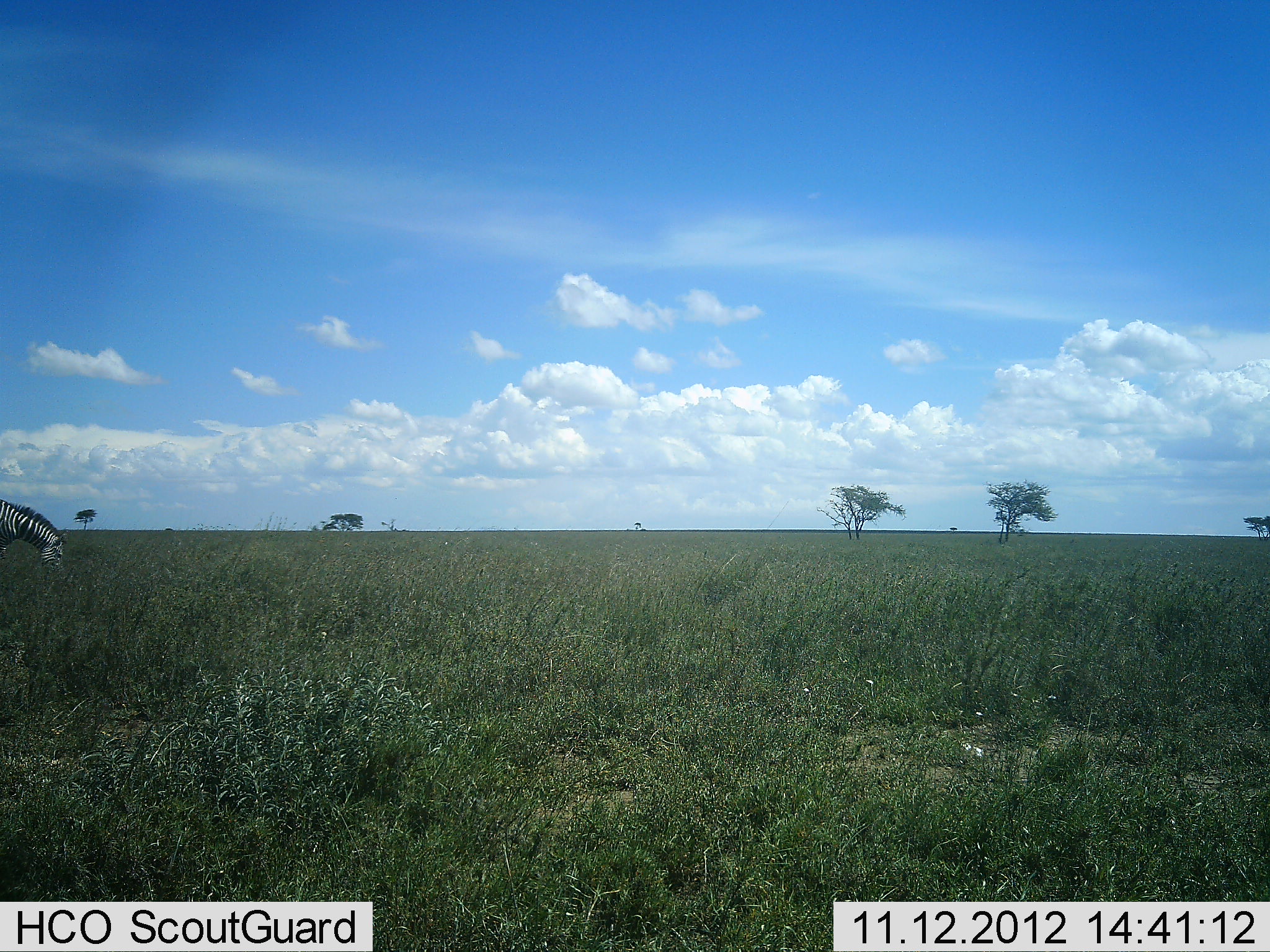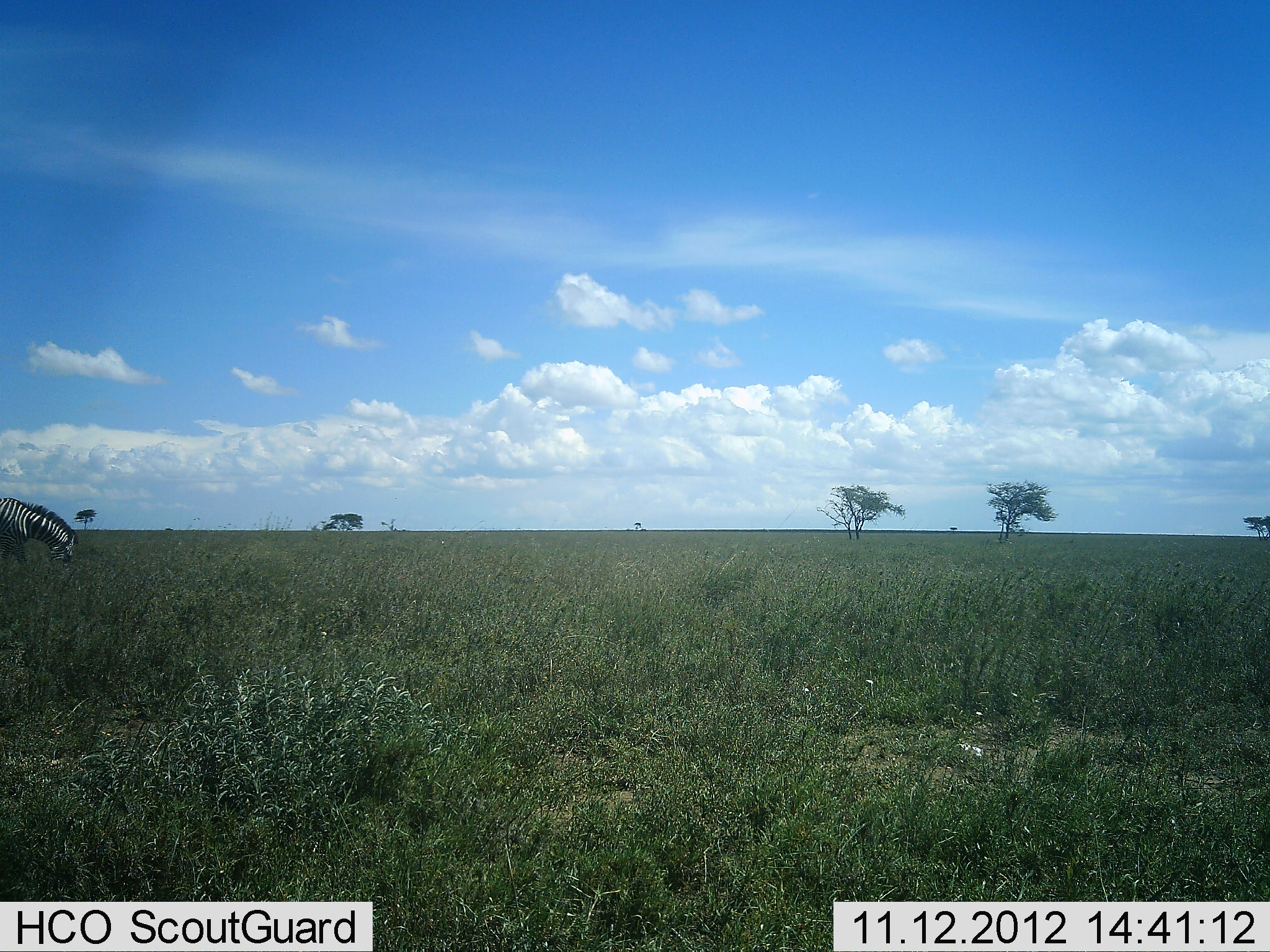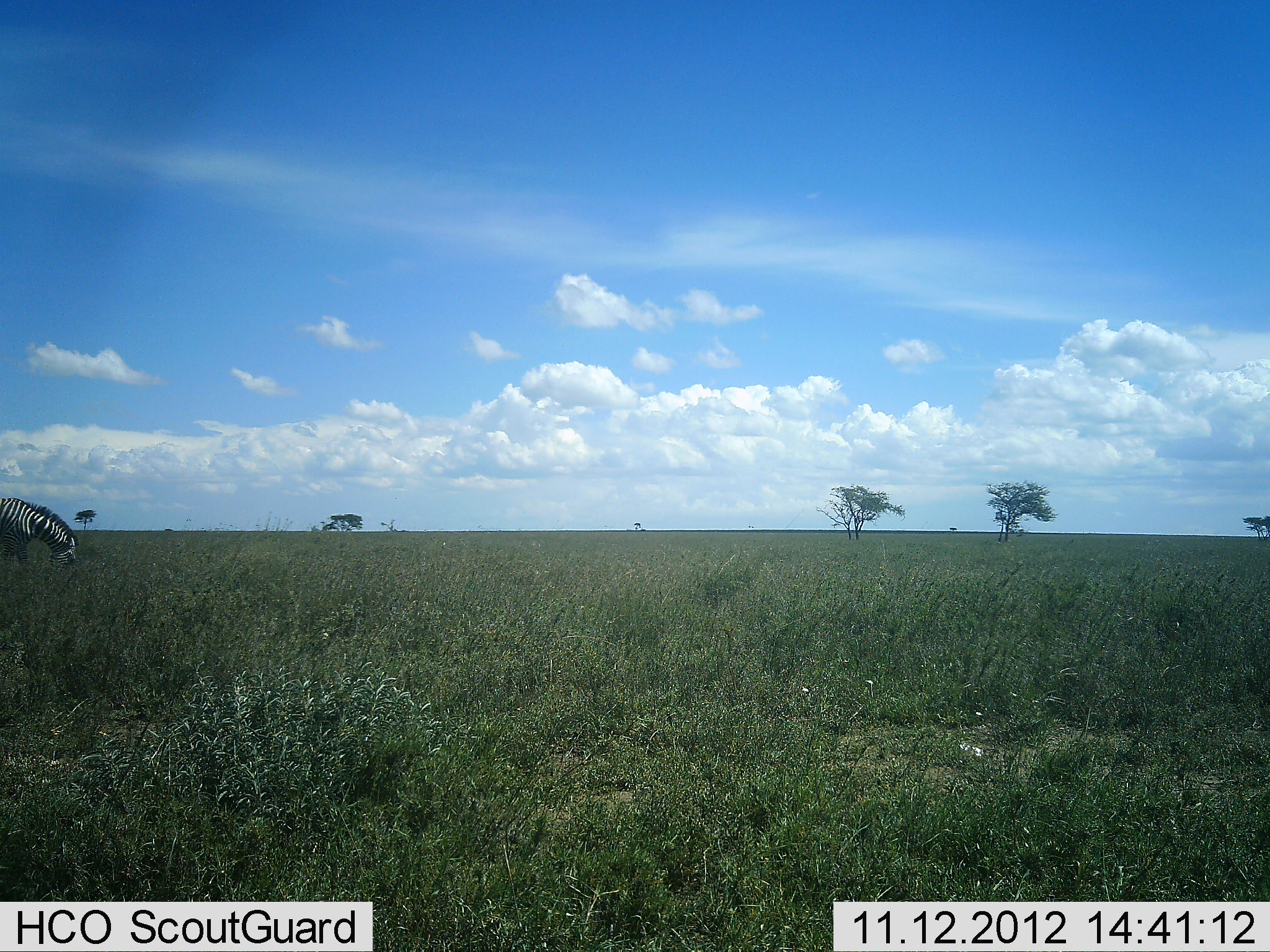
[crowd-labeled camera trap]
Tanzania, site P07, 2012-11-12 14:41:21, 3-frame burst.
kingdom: Animalia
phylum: Chordata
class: Mammalia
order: Perissodactyla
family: Equidae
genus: Equus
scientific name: Equus quagga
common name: plains zebra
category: zebra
Zebra (plains zebra) (Equus quagga), count 1. Behavior (volunteer vote fractions): standing 10%, resting 0%, moving 0%, interacting 0%. Young present (vote fraction): 0%. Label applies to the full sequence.